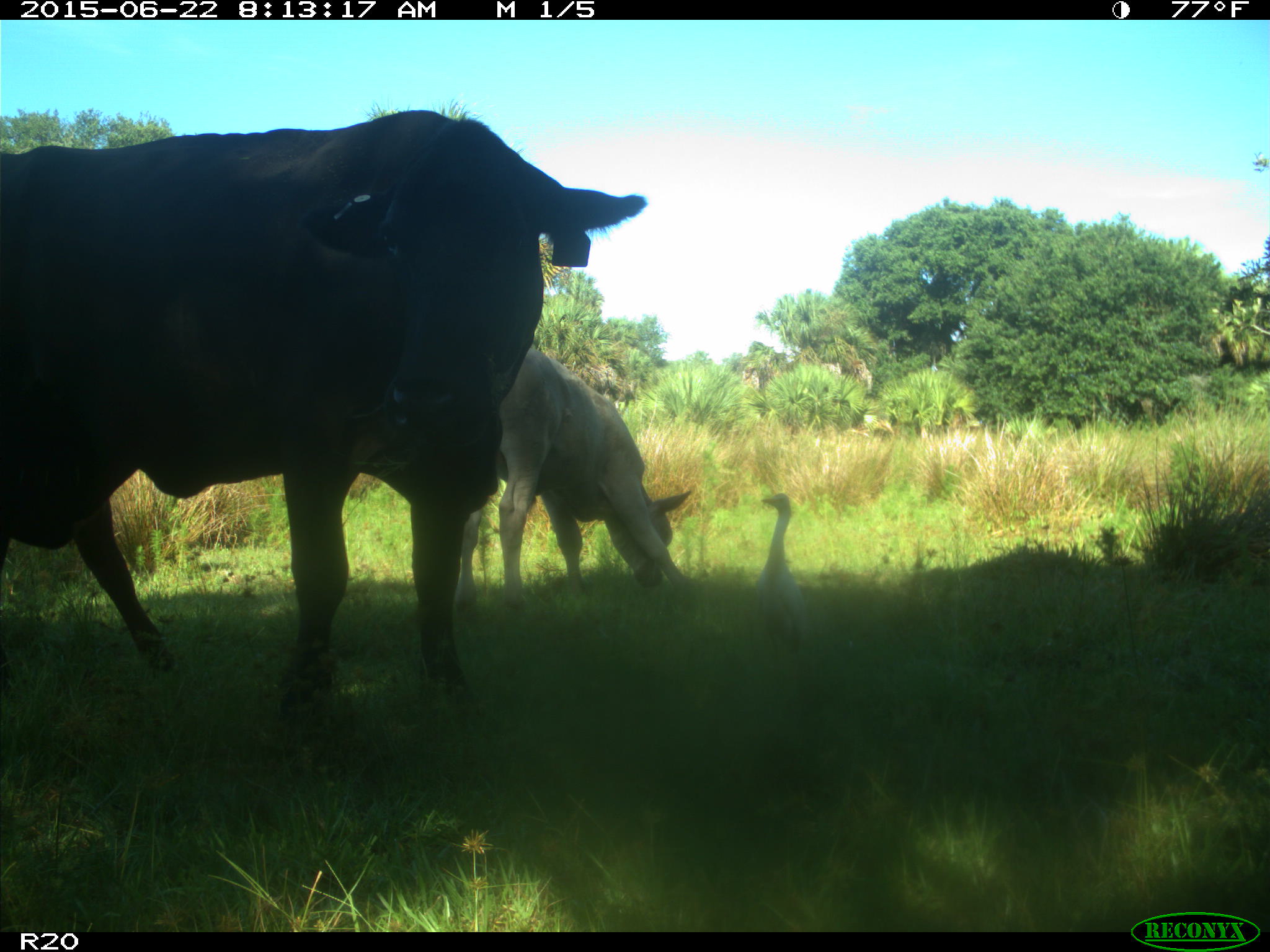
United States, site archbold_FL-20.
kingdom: Animalia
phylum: Chordata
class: Mammalia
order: Artiodactyla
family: Bovidae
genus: Bos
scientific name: Bos taurus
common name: domestic cow